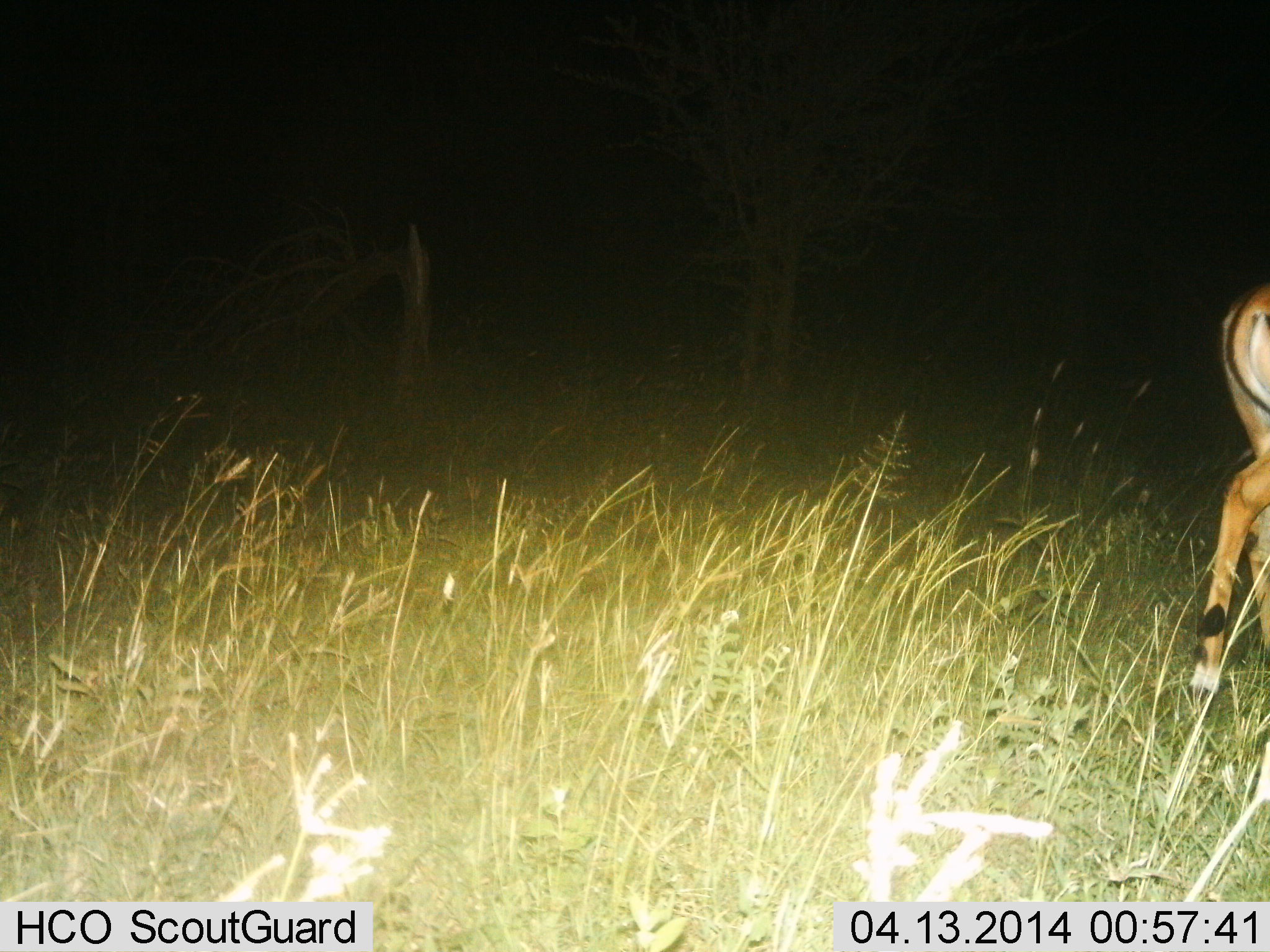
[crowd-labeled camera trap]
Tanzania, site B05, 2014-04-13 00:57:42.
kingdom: Animalia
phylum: Chordata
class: Mammalia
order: Artiodactyla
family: Bovidae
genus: Aepyceros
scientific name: Aepyceros melampus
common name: impala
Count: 1.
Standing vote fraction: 35%.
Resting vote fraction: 0%.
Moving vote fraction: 70%.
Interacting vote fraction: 0%.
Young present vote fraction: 0%.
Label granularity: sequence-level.